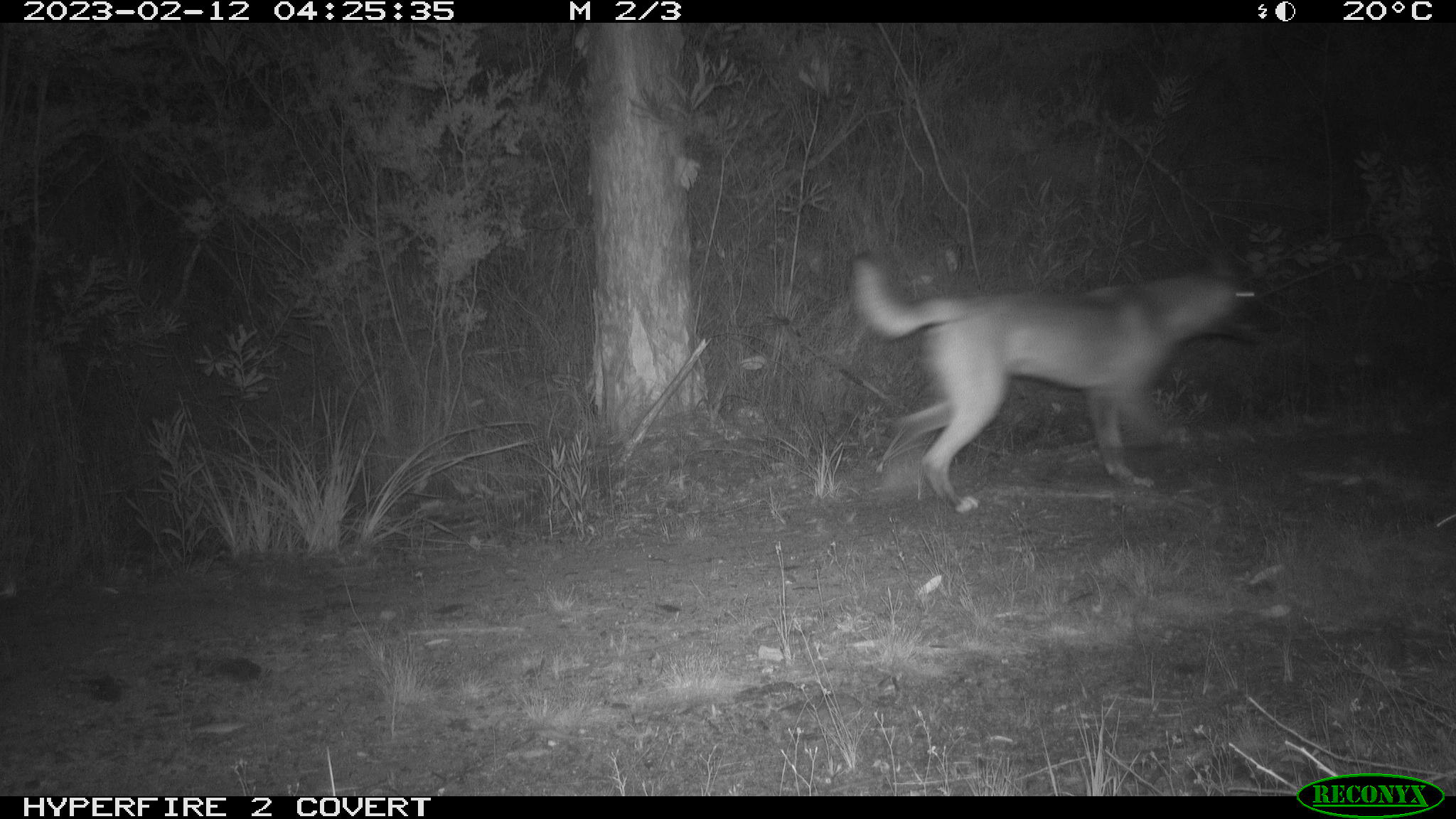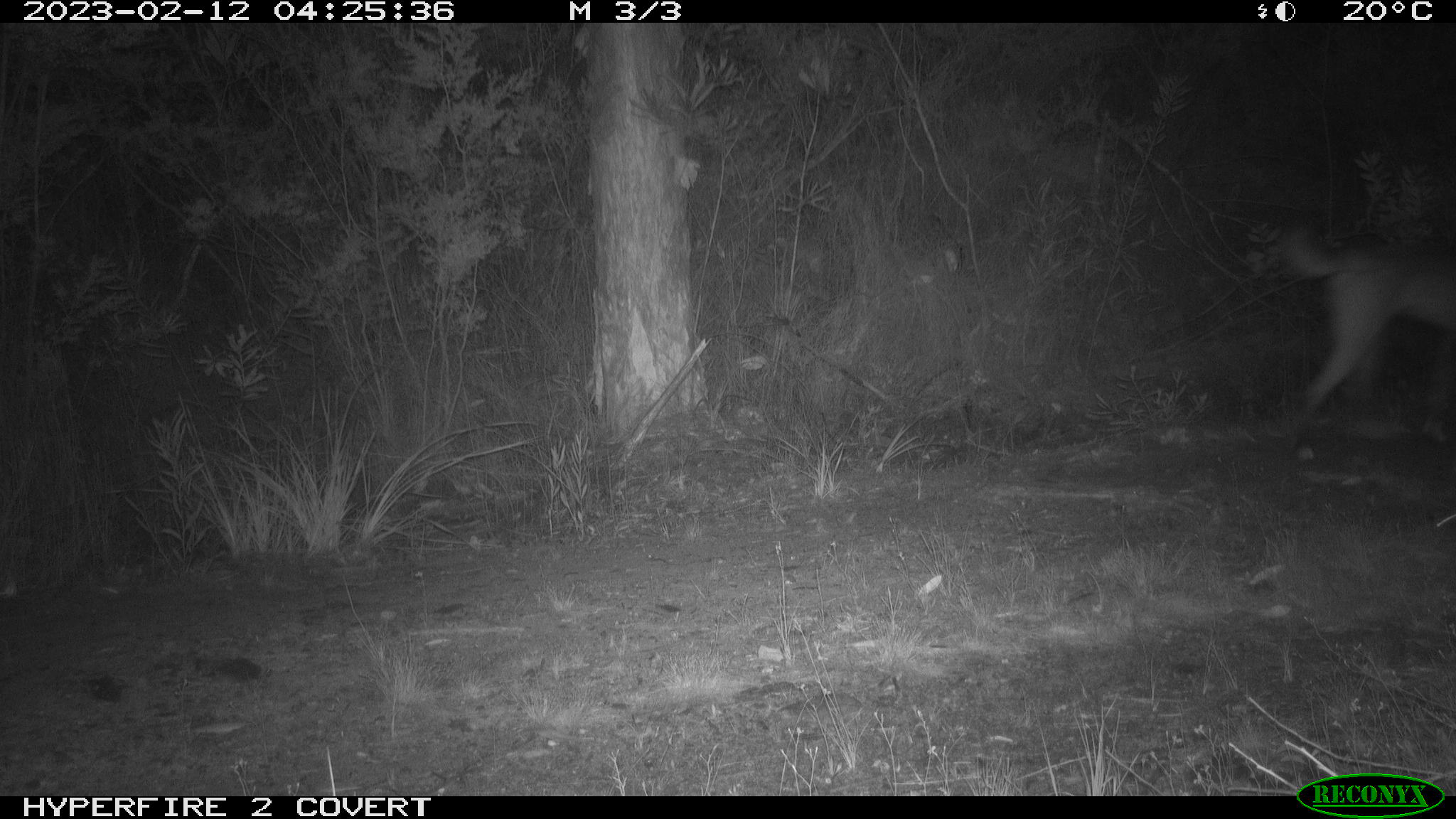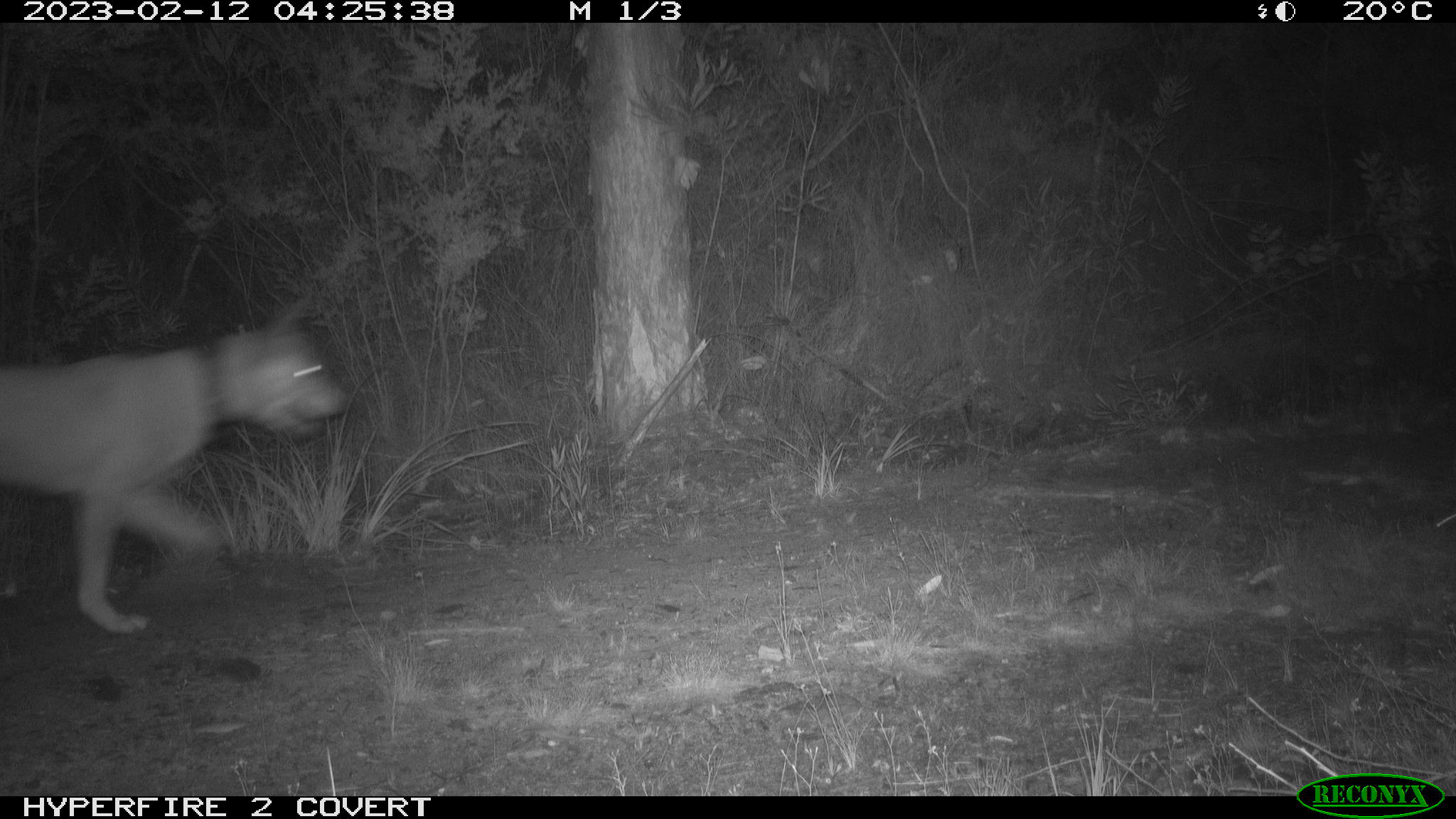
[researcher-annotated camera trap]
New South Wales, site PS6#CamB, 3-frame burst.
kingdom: Animalia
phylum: Chordata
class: Mammalia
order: Carnivora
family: Canidae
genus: Canis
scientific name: Canis familiaris dingo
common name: dingo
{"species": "dingo (Canis familiaris dingo)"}